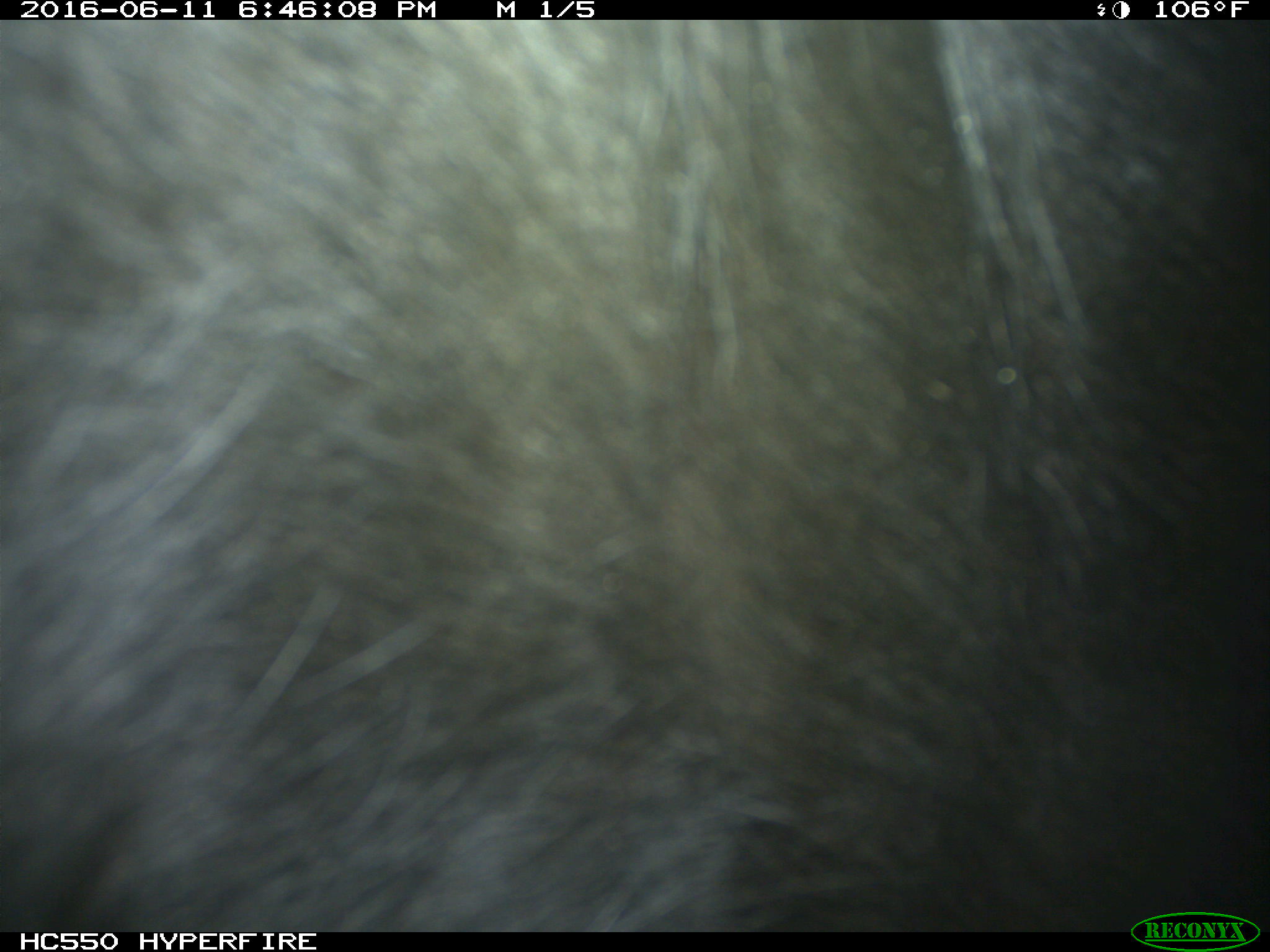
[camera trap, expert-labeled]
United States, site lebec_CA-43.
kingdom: Animalia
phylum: Chordata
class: Mammalia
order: Artiodactyla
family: Bovidae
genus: Bos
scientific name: Bos taurus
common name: domestic cow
Bos taurus (domestic cow).